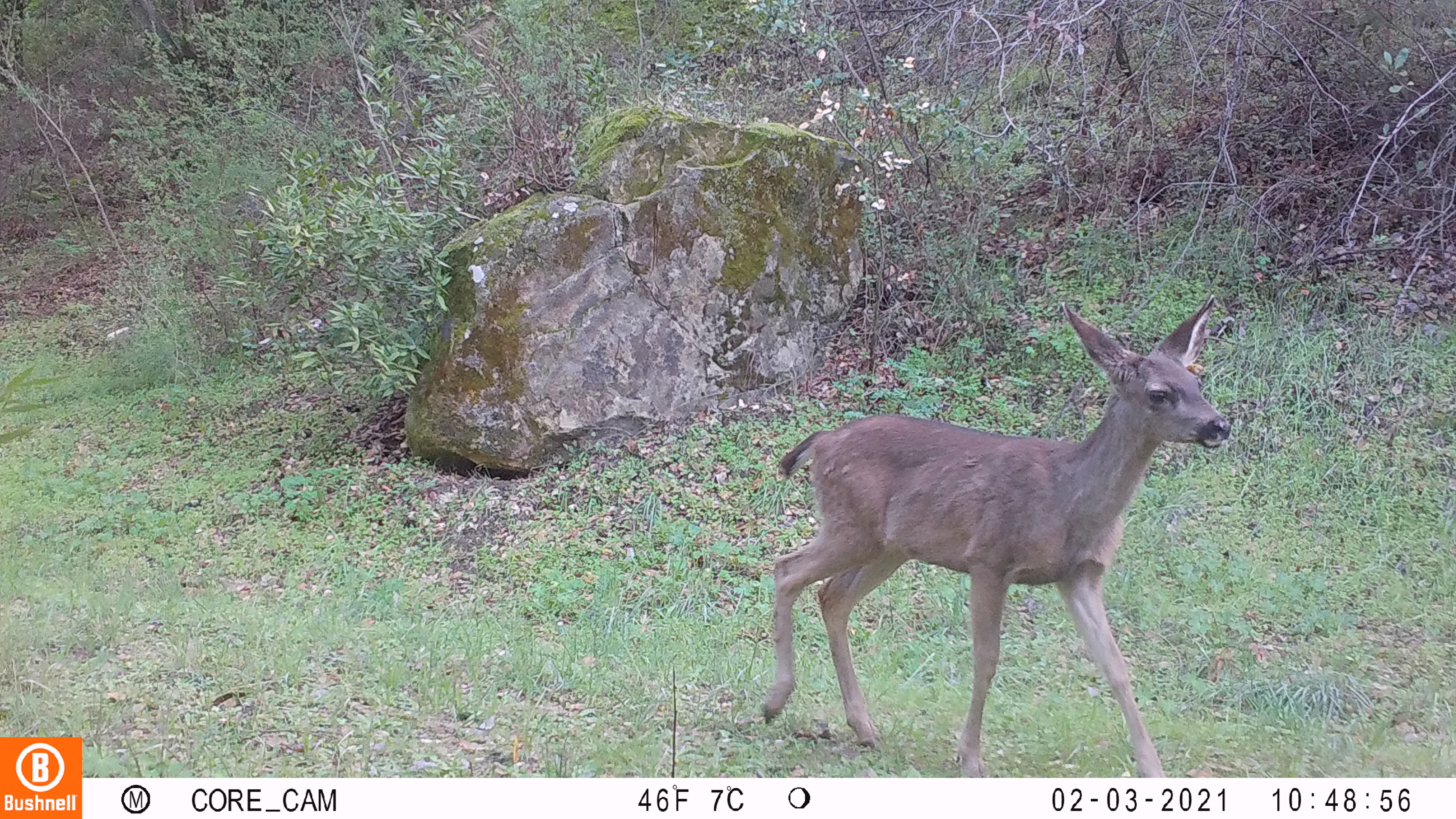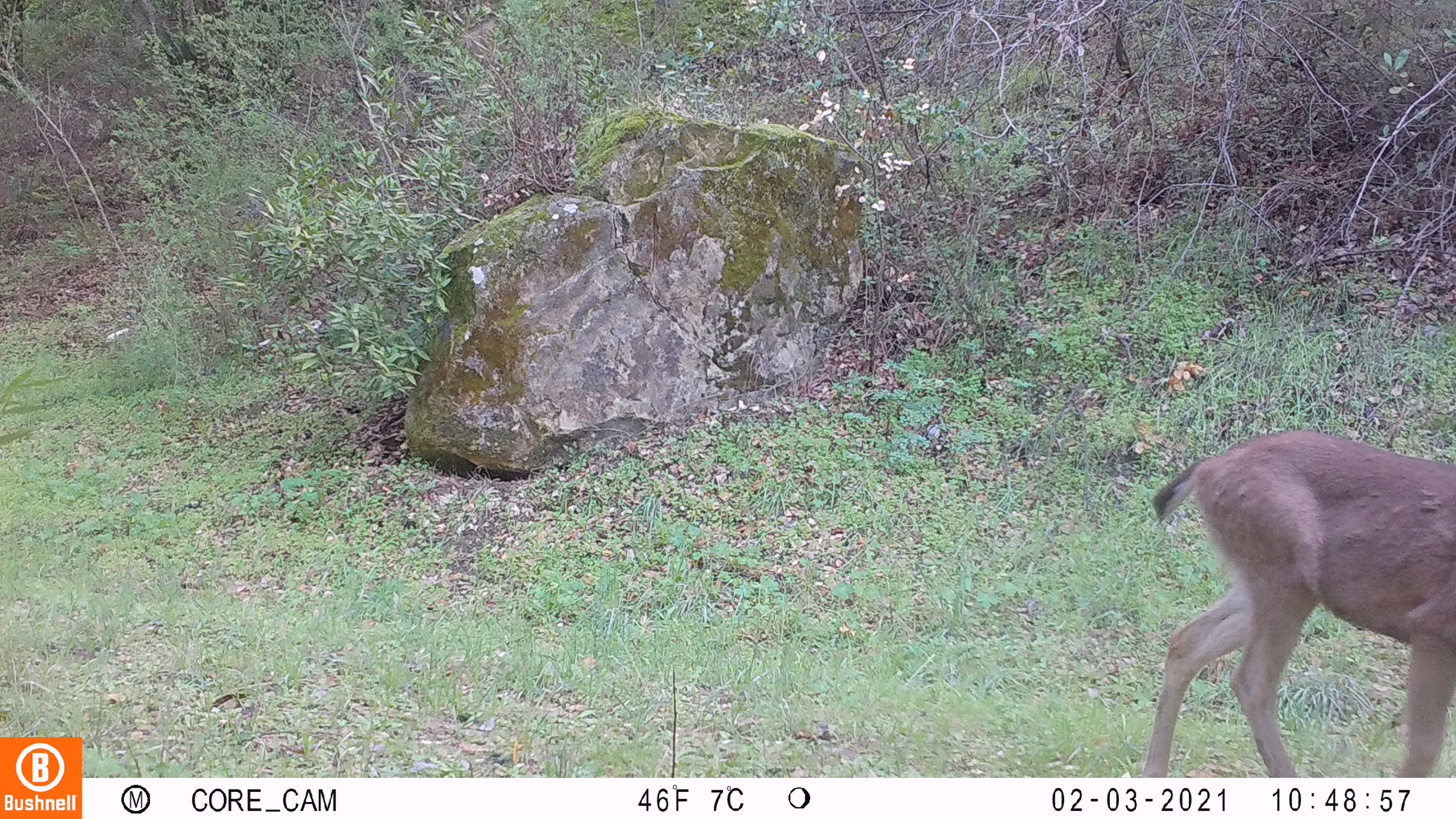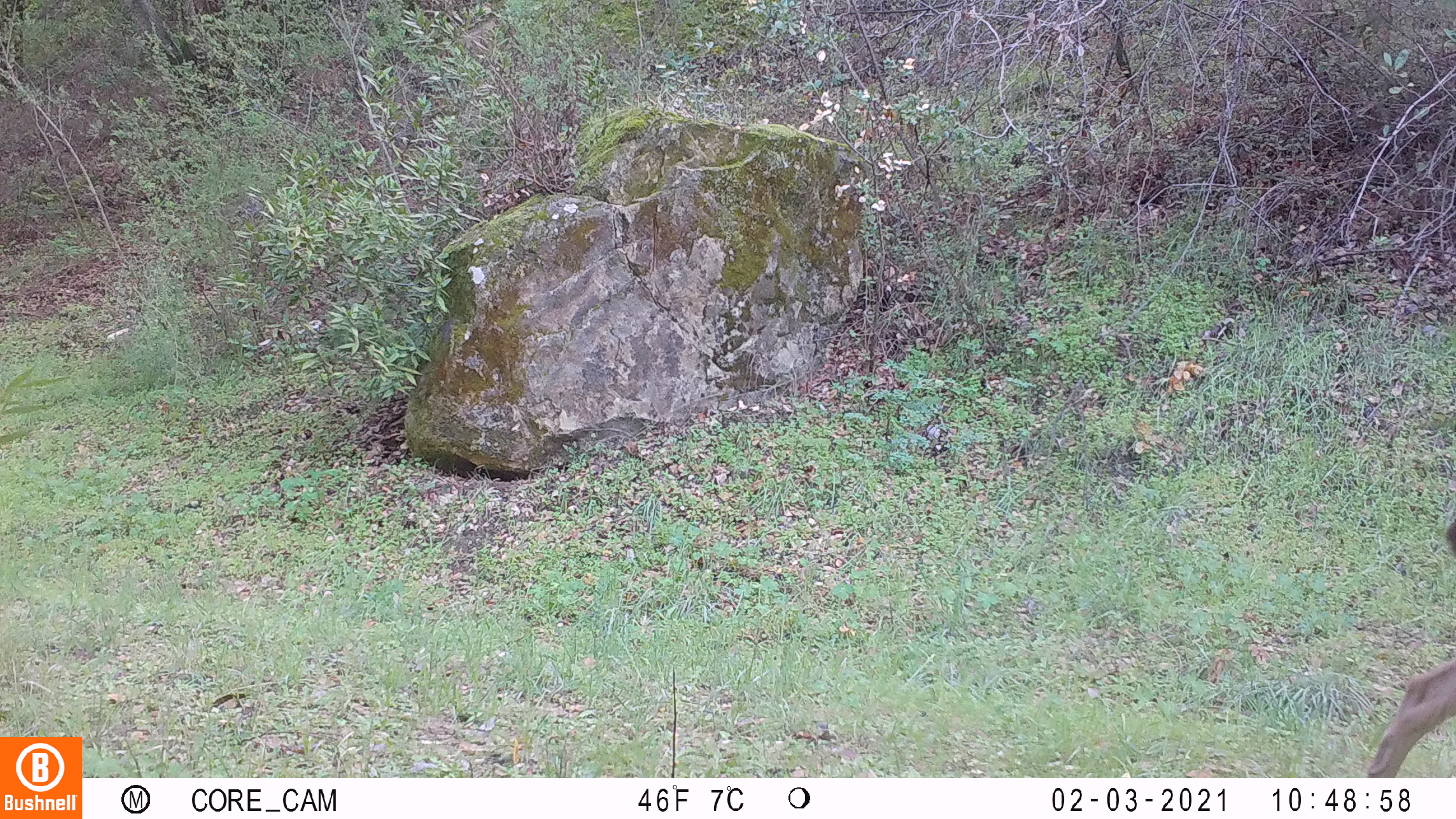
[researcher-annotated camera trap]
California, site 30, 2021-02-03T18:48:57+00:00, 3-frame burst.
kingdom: Animalia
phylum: Chordata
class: Mammalia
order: Artiodactyla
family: Cervidae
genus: Odocoileus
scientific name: Odocoileus hemionus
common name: mule deer